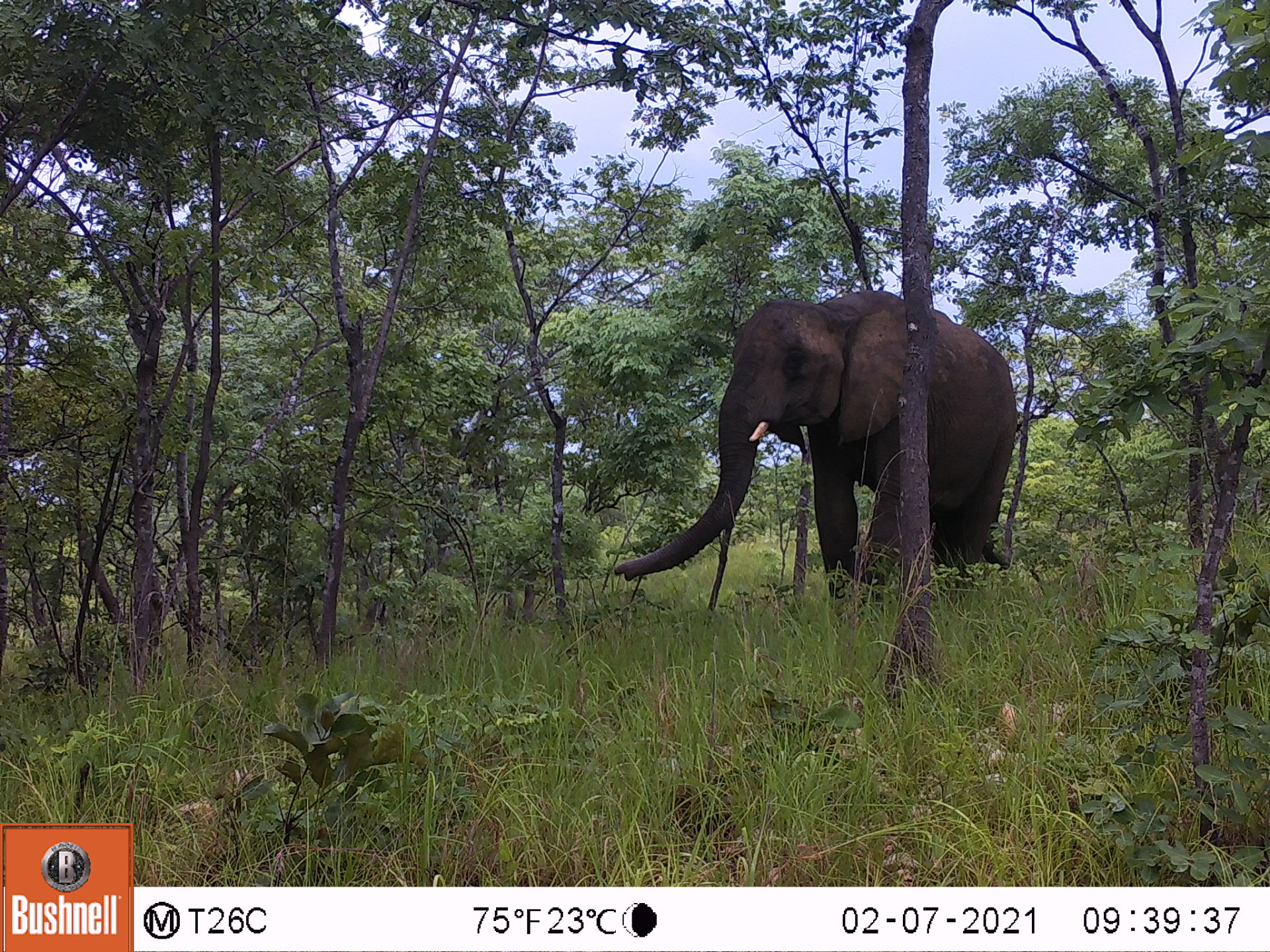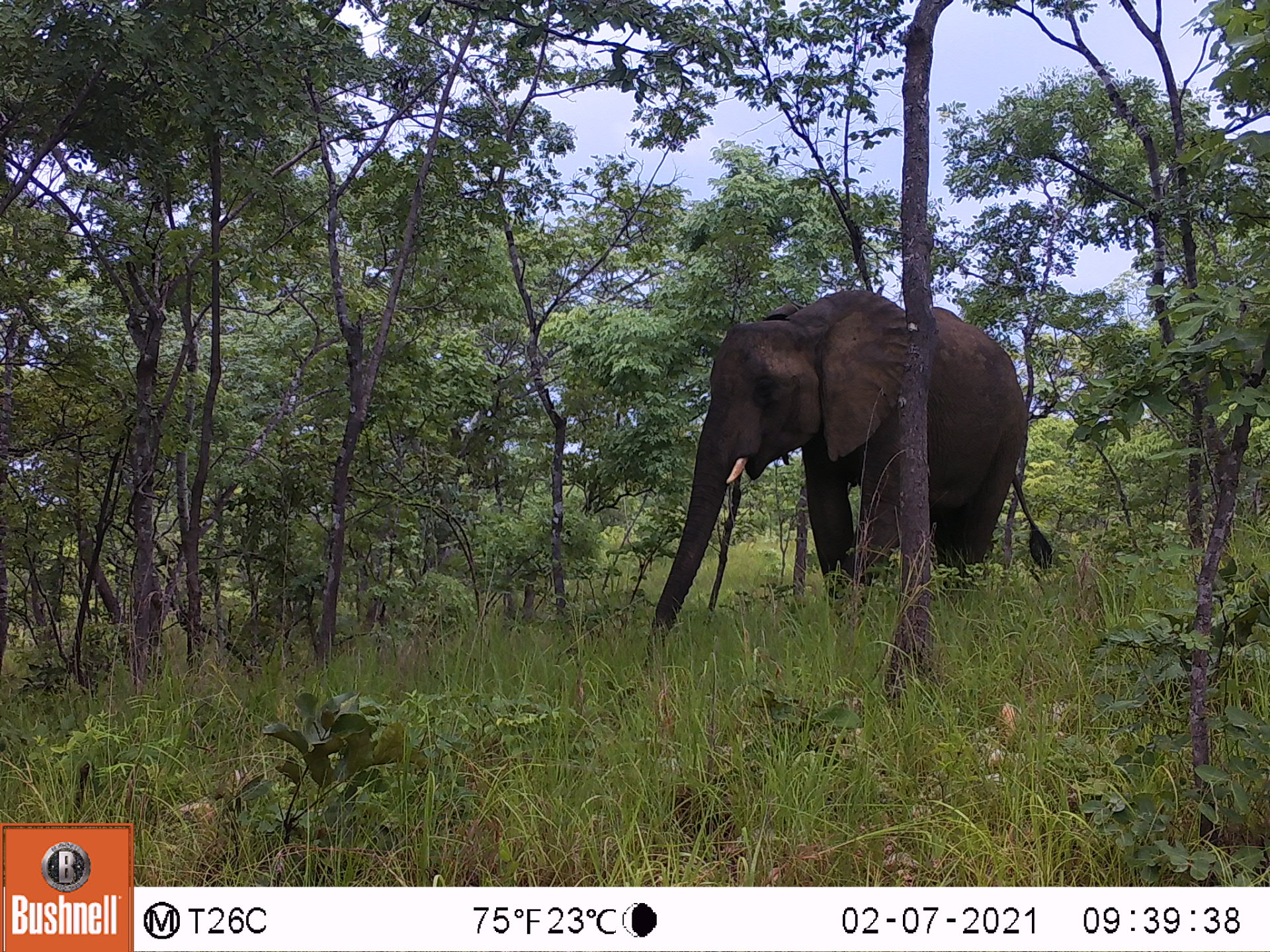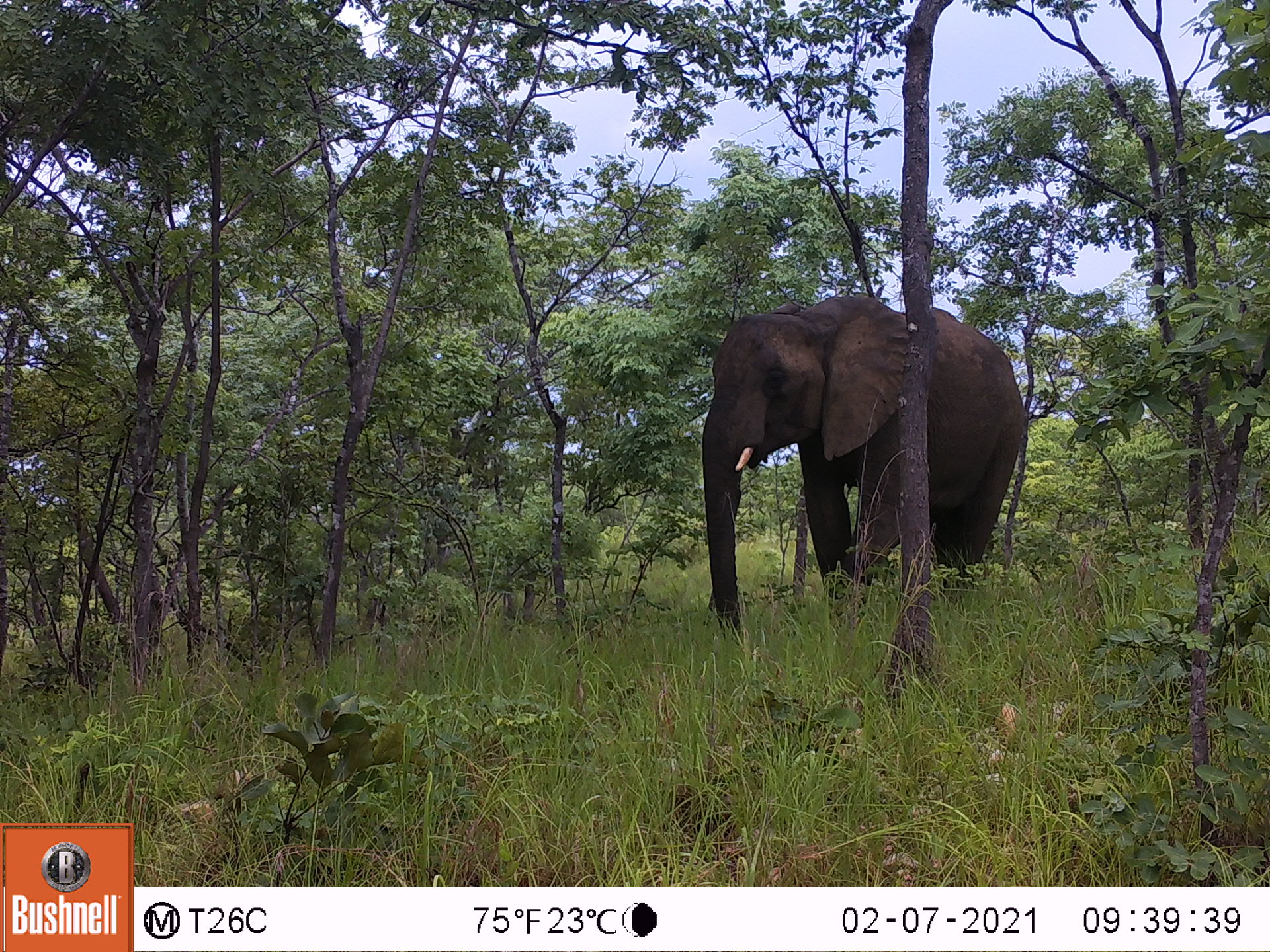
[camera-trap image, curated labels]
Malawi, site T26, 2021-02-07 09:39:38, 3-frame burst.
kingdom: Animalia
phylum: Chordata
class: Mammalia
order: Proboscidea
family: Elephantidae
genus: Loxodonta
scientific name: Loxodonta africana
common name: african savanna elephant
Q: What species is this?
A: African savanna elephant (Loxodonta africana).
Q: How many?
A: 1.